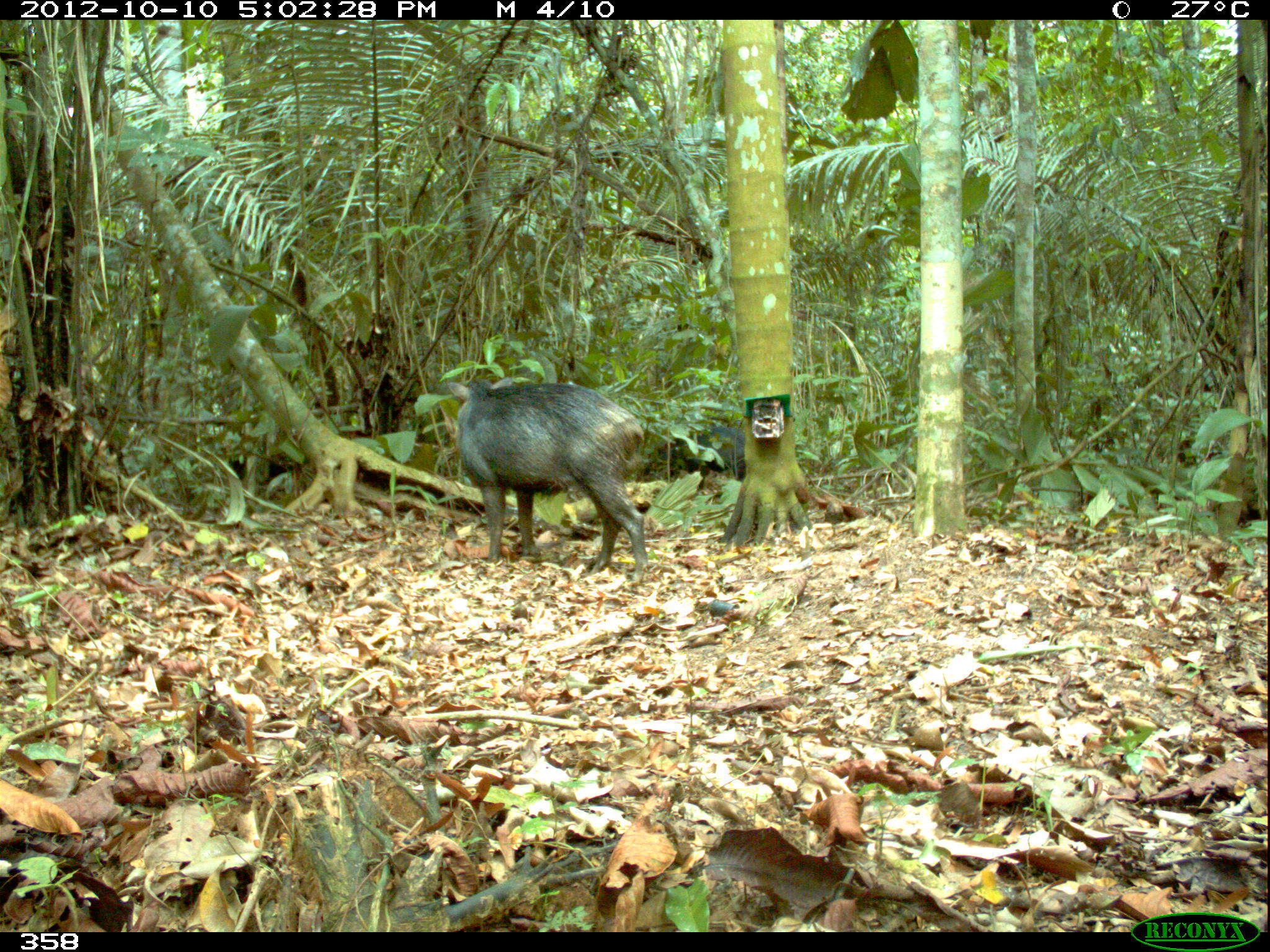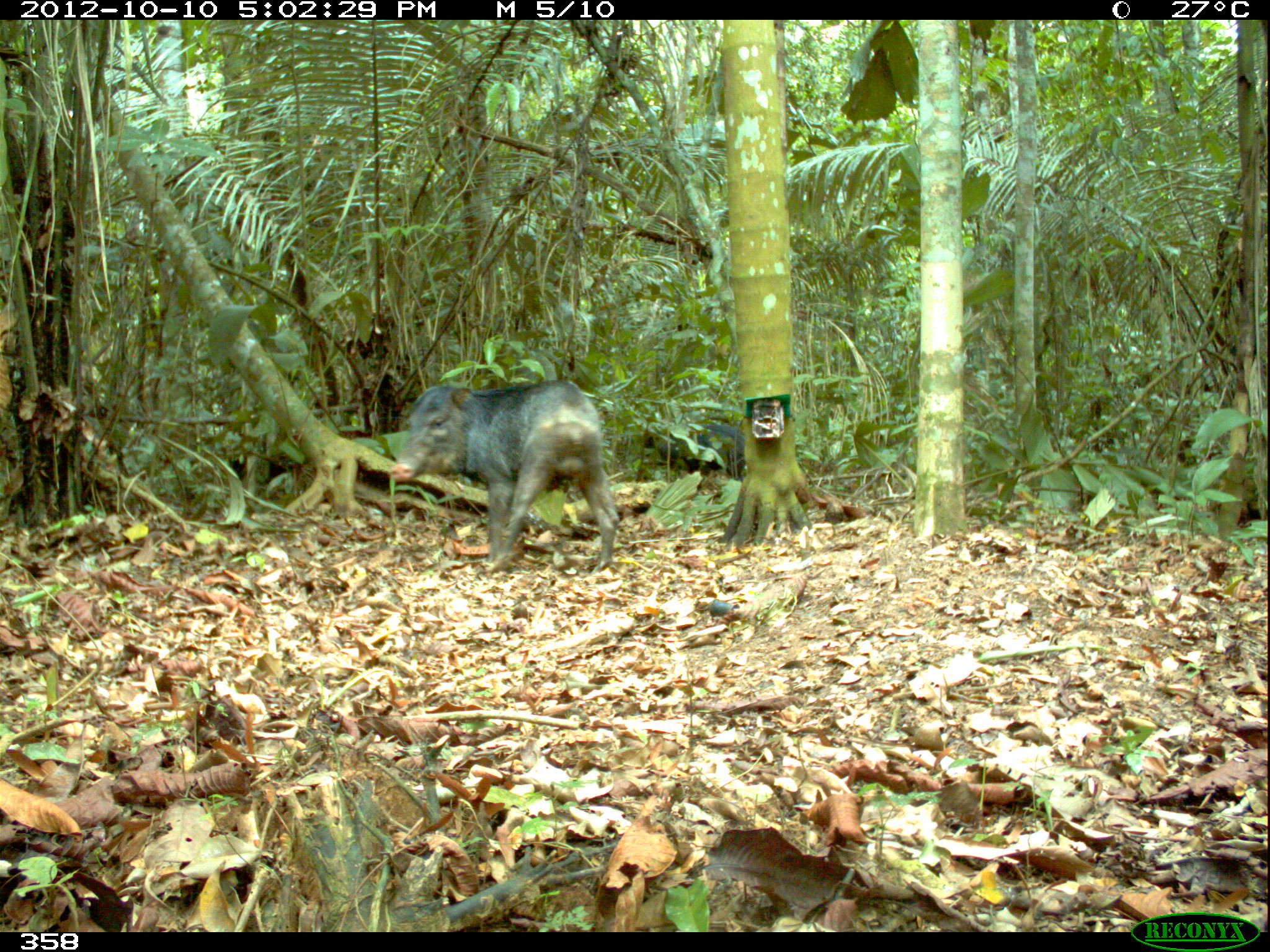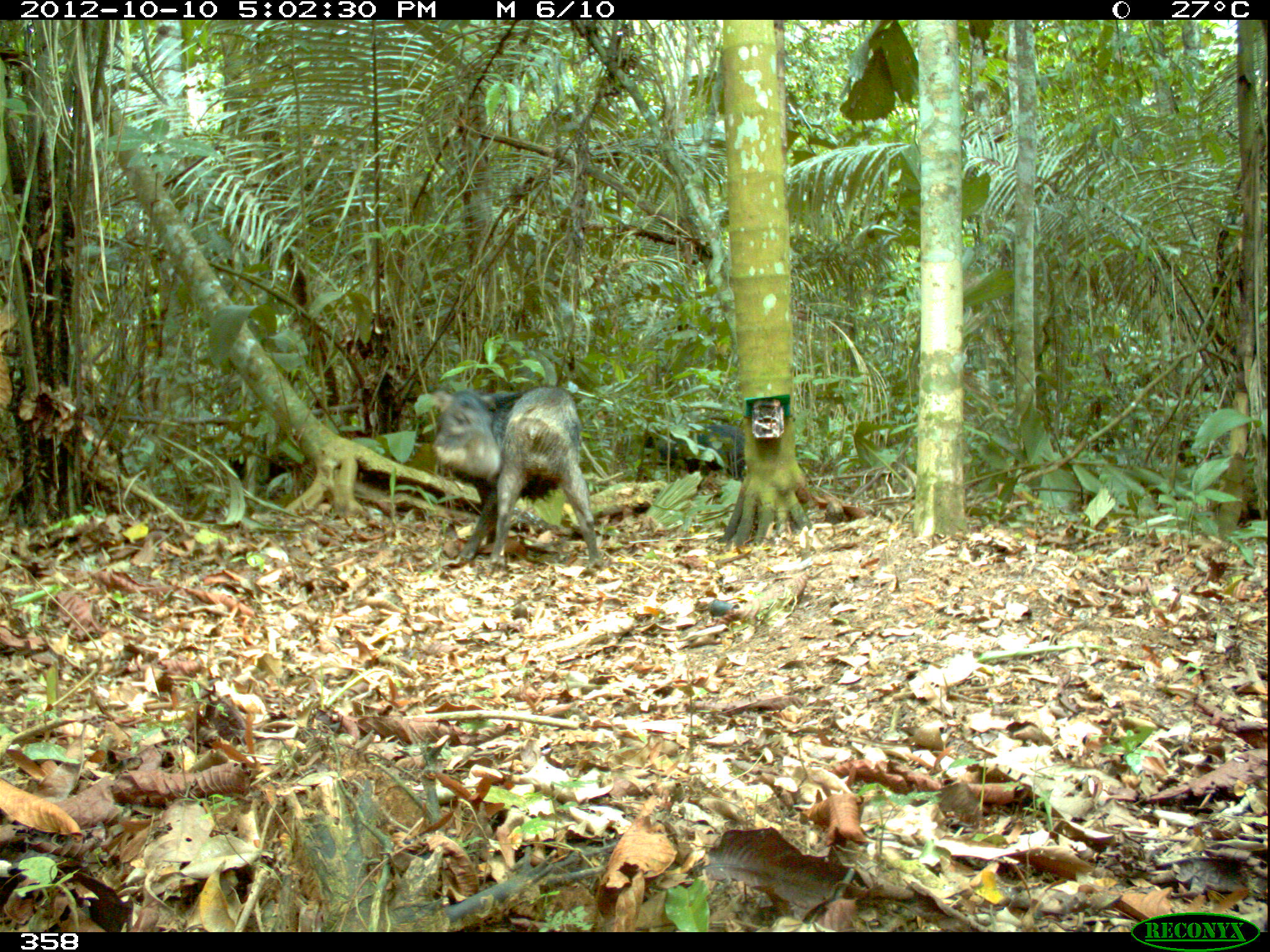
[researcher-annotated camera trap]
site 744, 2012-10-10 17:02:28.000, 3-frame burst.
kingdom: Animalia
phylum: Chordata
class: Mammalia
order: Artiodactyla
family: Tayassuidae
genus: Tayassu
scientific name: Tayassu pecari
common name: white-lipped peccary